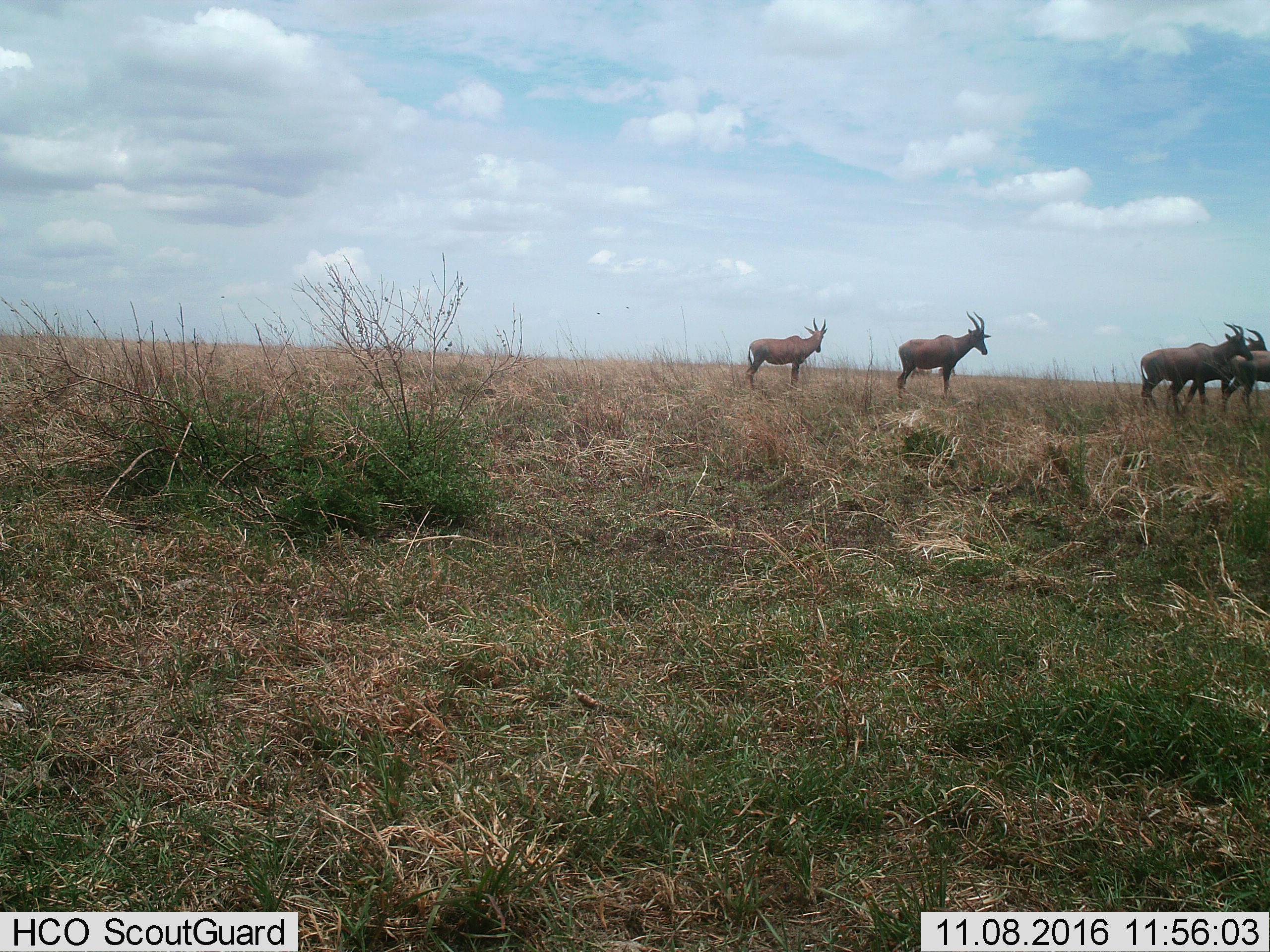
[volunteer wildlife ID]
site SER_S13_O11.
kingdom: Animalia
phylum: Chordata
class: Mammalia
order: Artiodactyla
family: Bovidae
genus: Damaliscus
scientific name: Damaliscus lunatus jimela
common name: topi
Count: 7.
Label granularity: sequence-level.